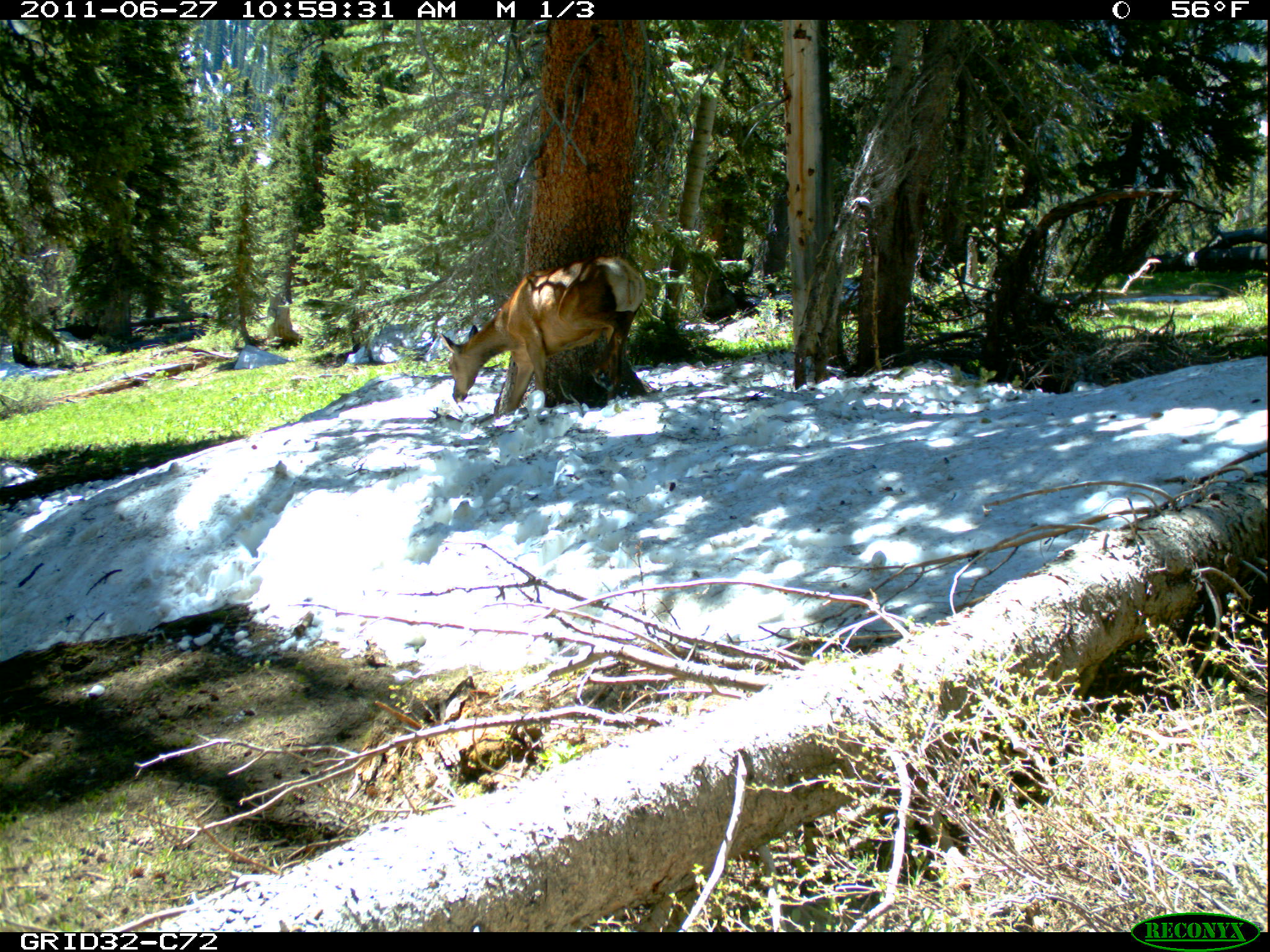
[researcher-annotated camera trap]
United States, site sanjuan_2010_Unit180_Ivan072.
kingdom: Animalia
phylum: Chordata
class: Mammalia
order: Artiodactyla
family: Cervidae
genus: Cervus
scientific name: Cervus elaphus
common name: red deer